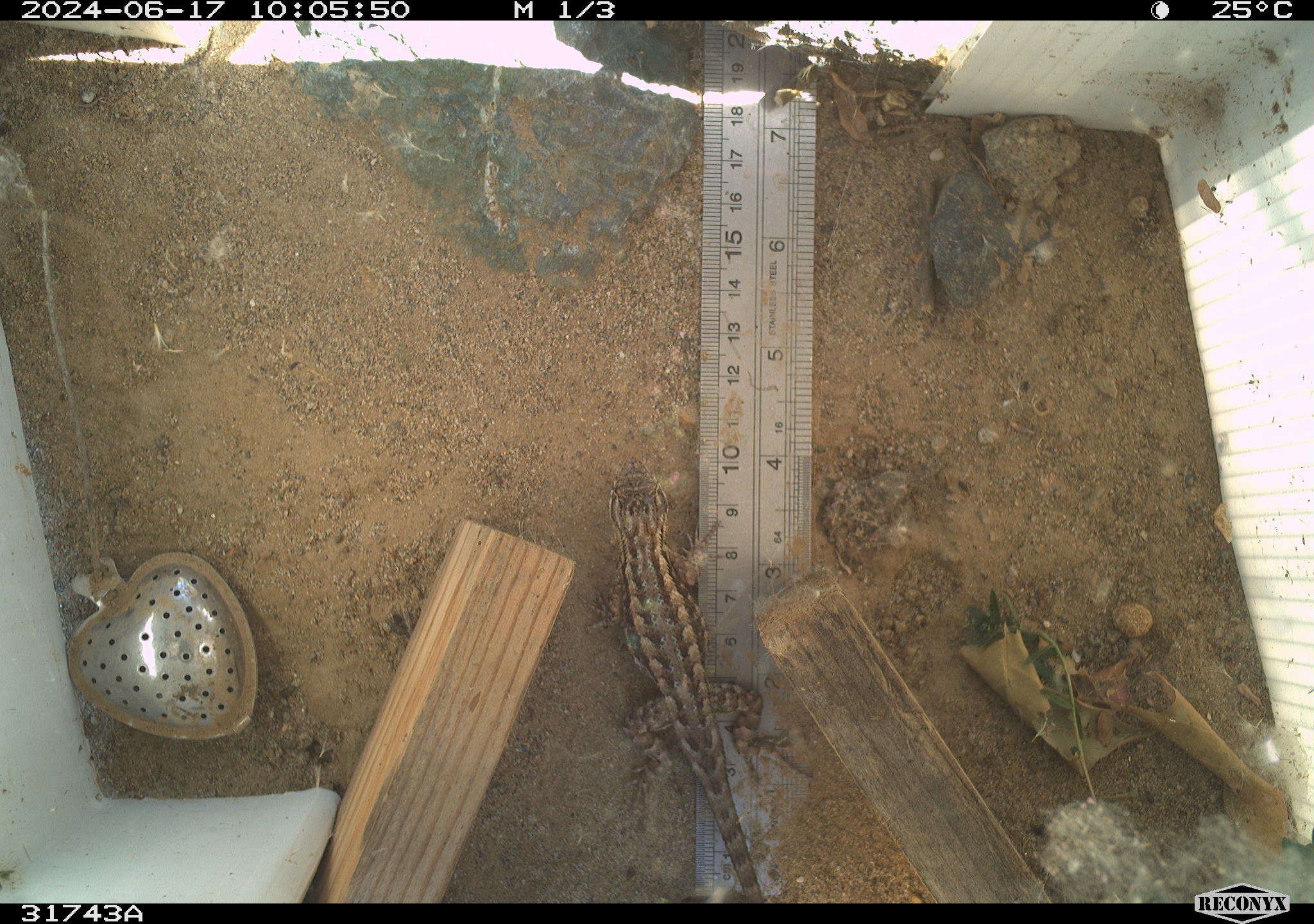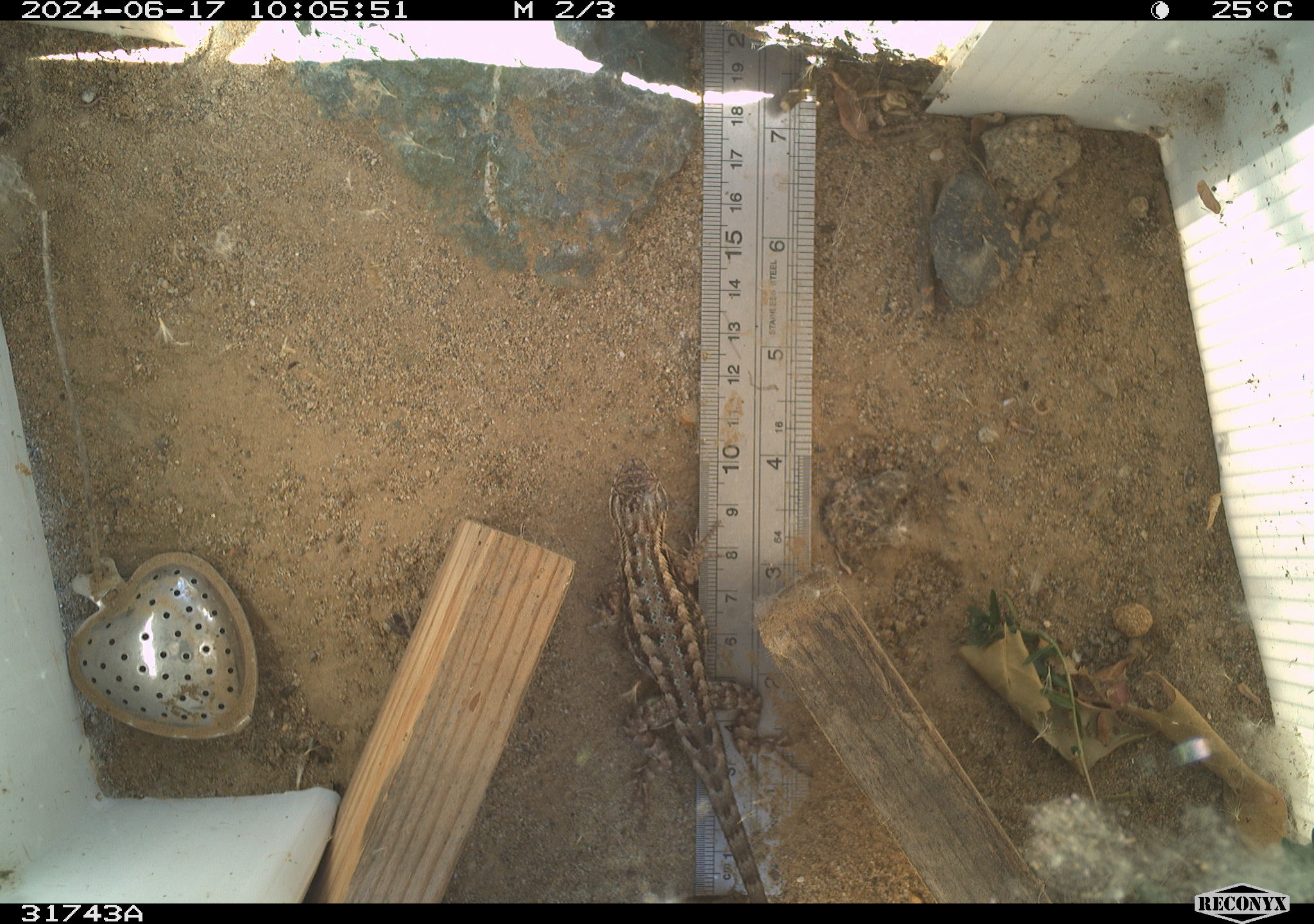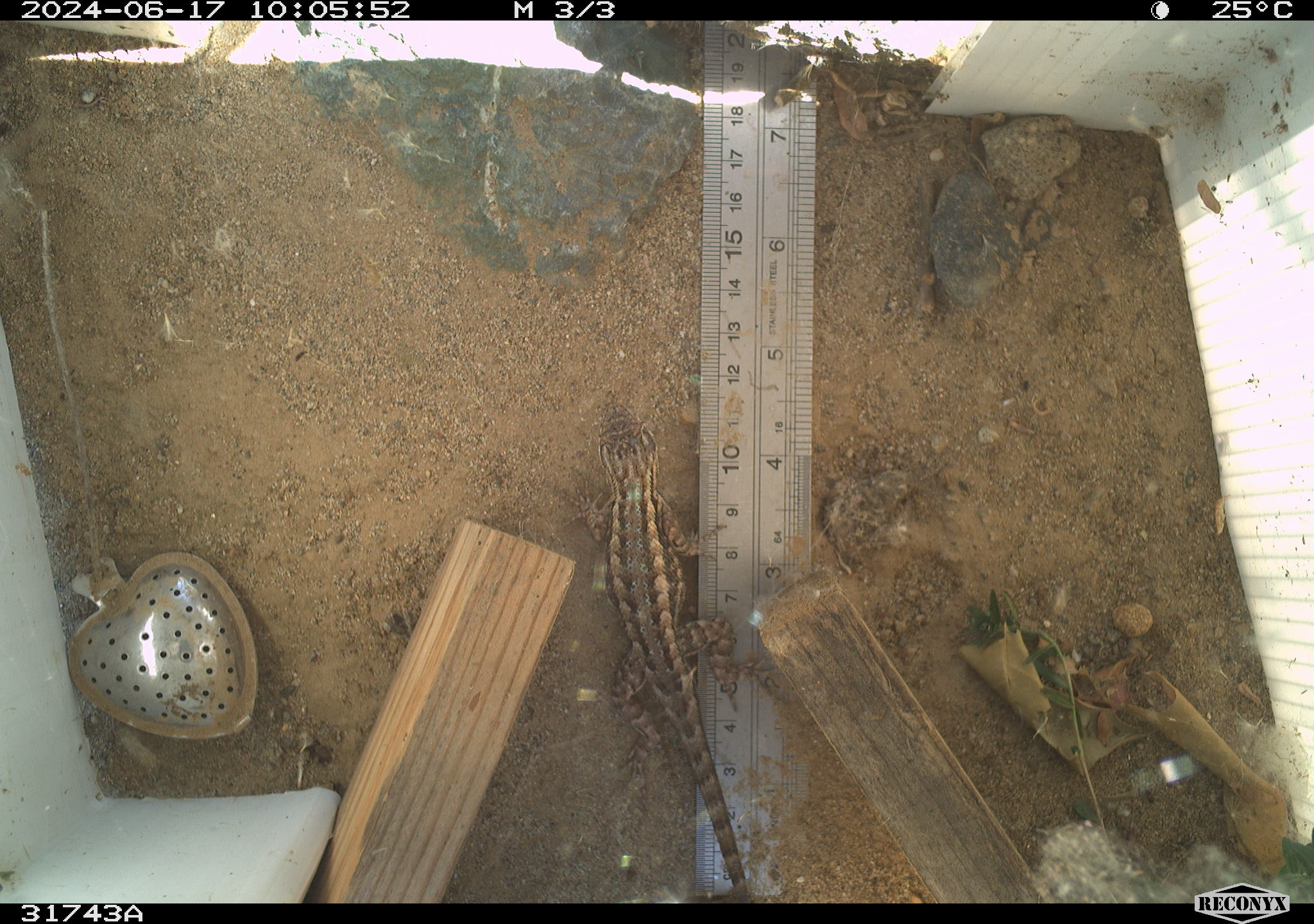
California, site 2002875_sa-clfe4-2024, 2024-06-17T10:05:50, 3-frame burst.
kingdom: Animalia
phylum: Chordata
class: Reptilia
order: Squamata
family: Phrynosomatidae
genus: Sceloporus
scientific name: Sceloporus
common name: spiny lizards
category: sceloporus species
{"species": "sceloporus species (spiny lizards) (Sceloporus)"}